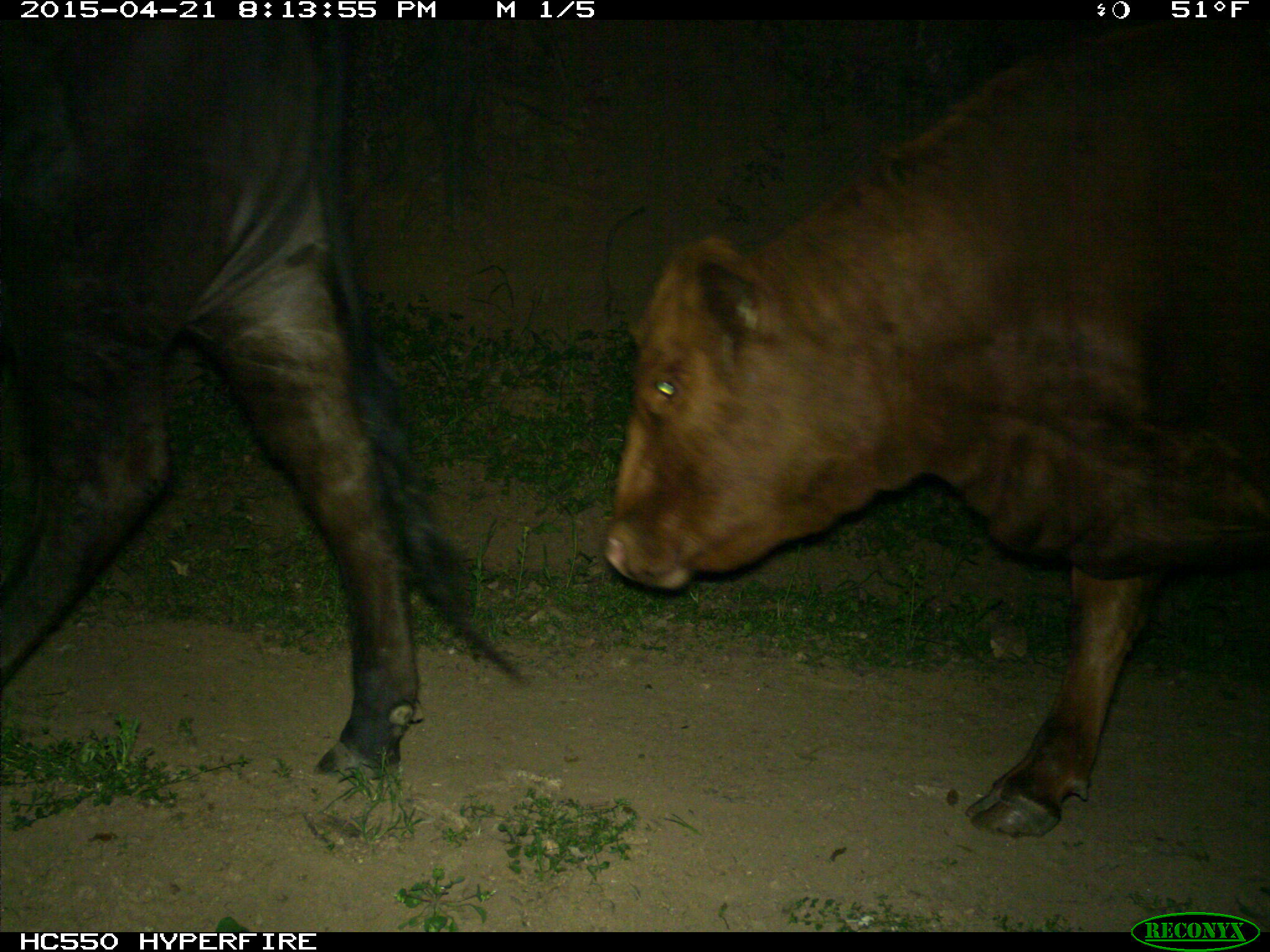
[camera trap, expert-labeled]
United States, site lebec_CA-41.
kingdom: Animalia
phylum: Chordata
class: Mammalia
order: Artiodactyla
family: Bovidae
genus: Bos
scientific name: Bos taurus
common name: domestic cow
Bos taurus (domestic cow).